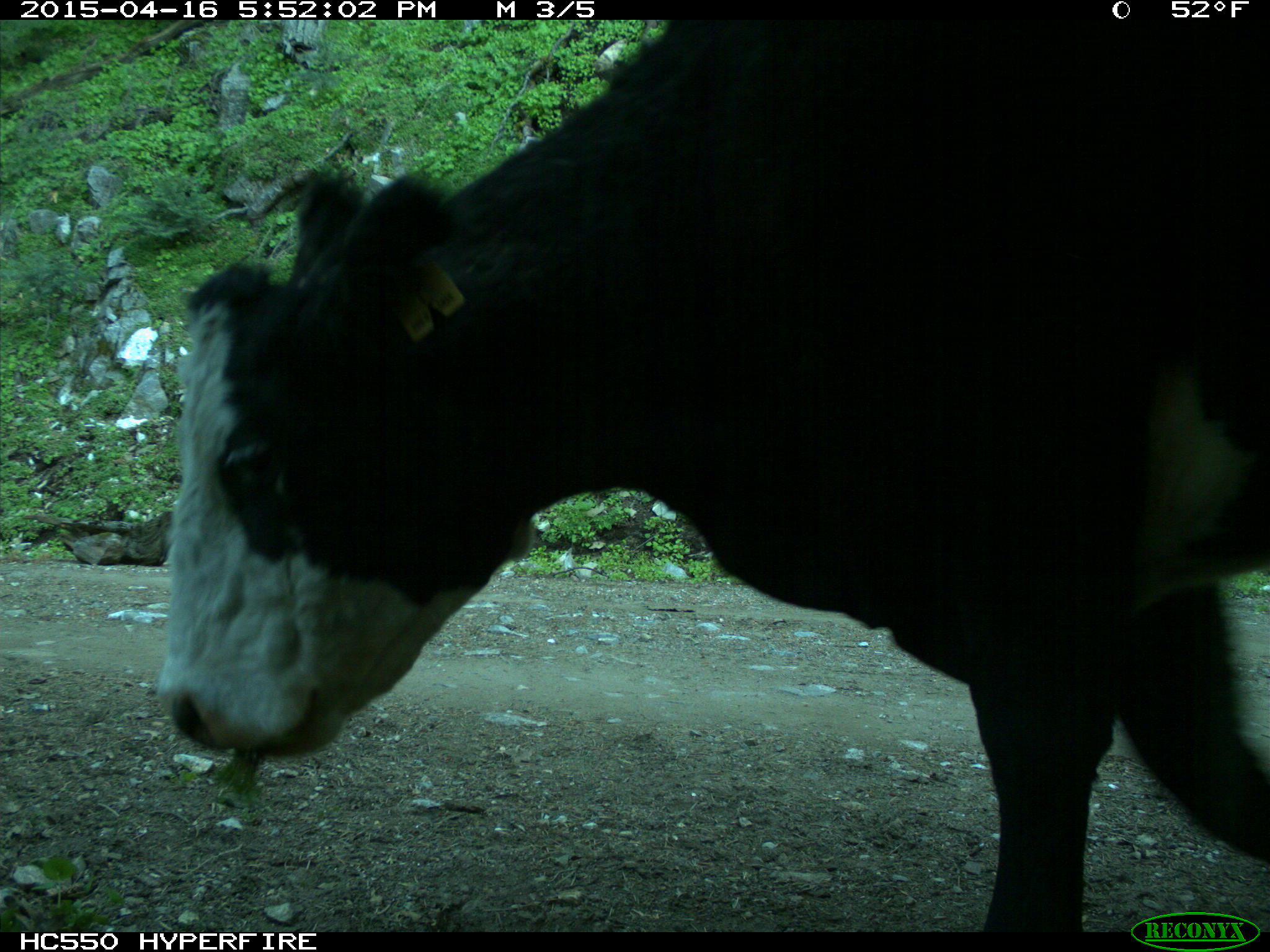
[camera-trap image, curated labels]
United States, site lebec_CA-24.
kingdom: Animalia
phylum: Chordata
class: Mammalia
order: Artiodactyla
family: Bovidae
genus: Bos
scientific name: Bos taurus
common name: domestic cow